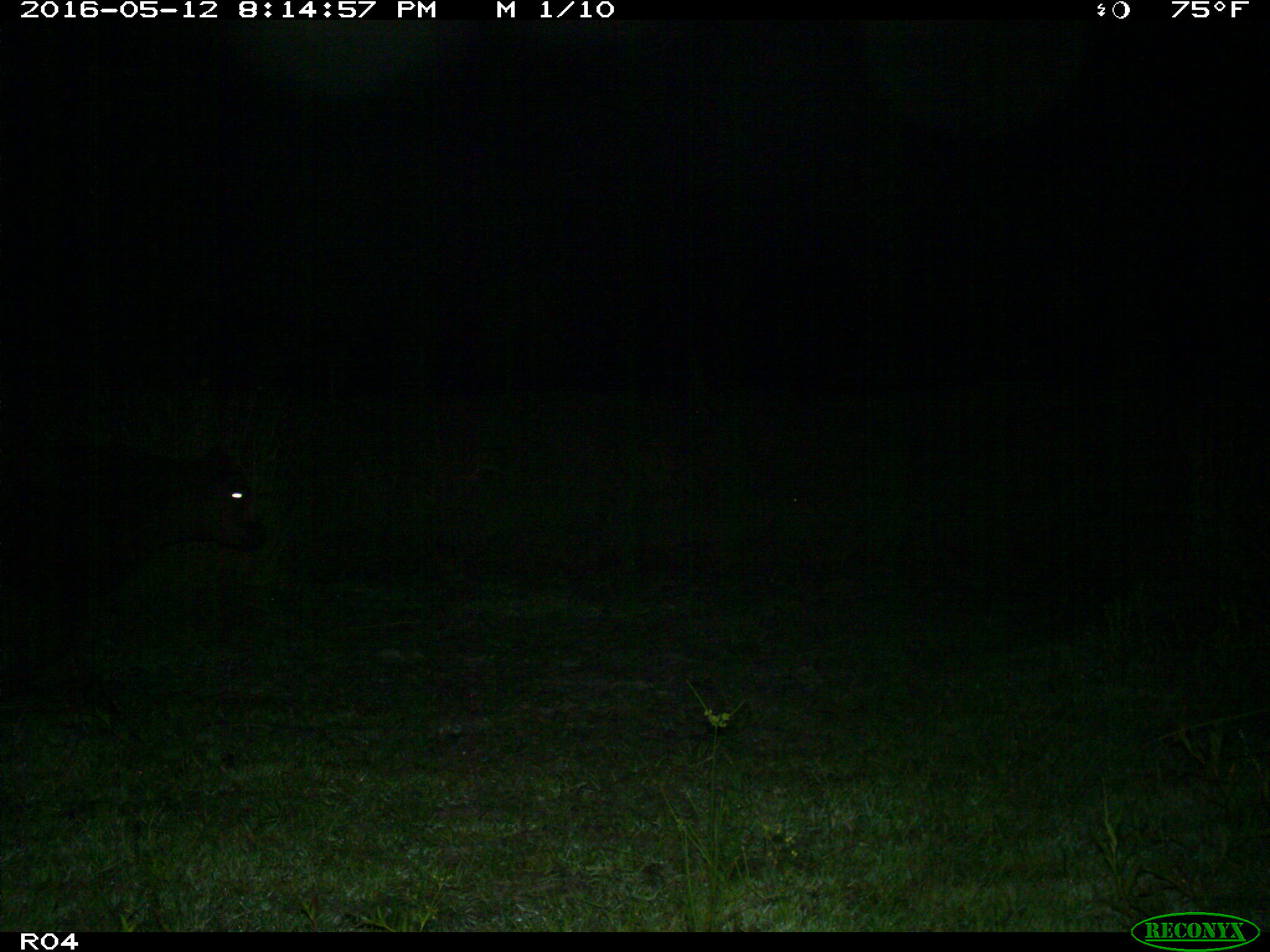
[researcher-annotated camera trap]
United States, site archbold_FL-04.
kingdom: Animalia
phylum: Chordata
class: Mammalia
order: Artiodactyla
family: Bovidae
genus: Bos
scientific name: Bos taurus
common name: domestic cow